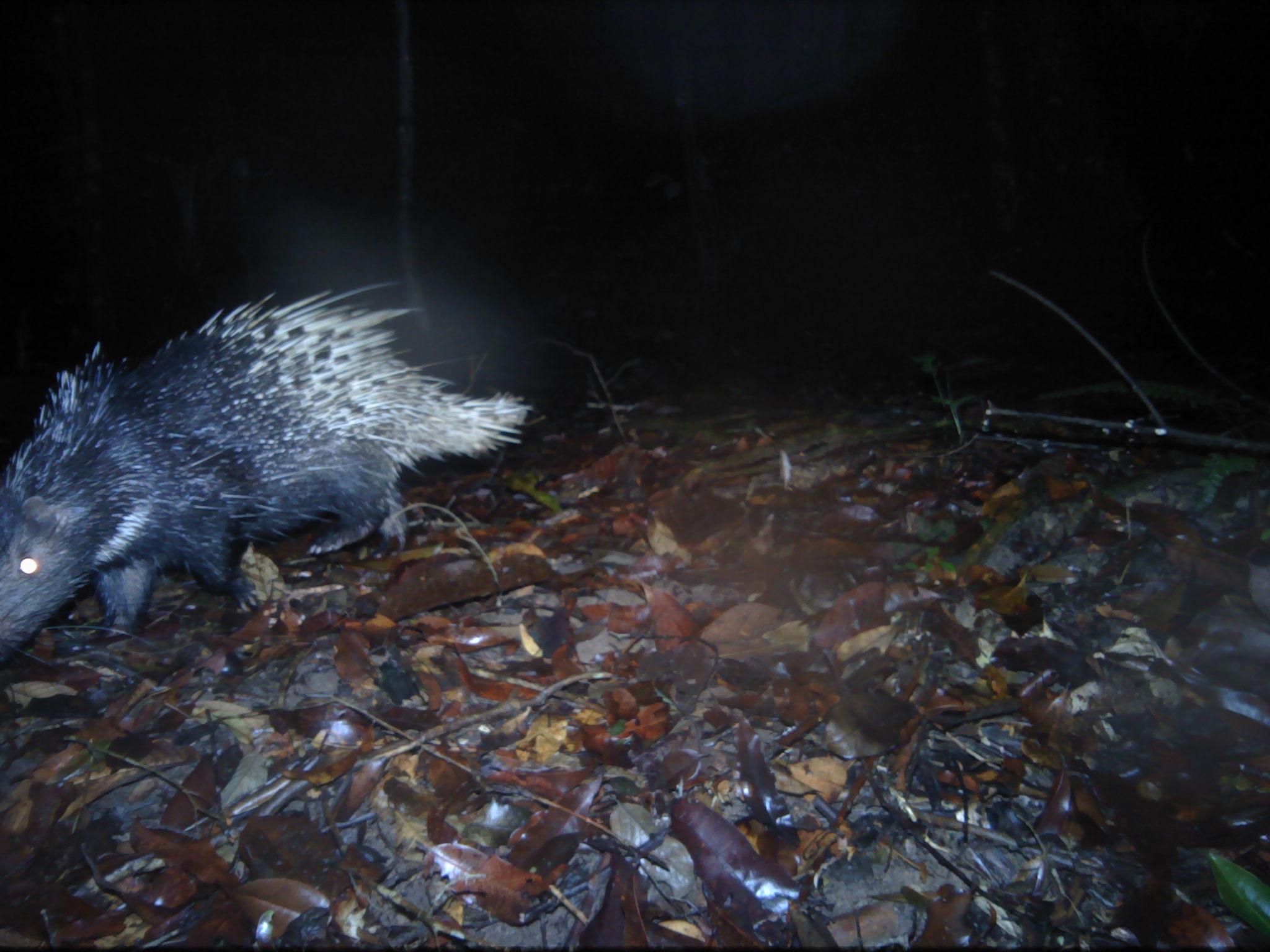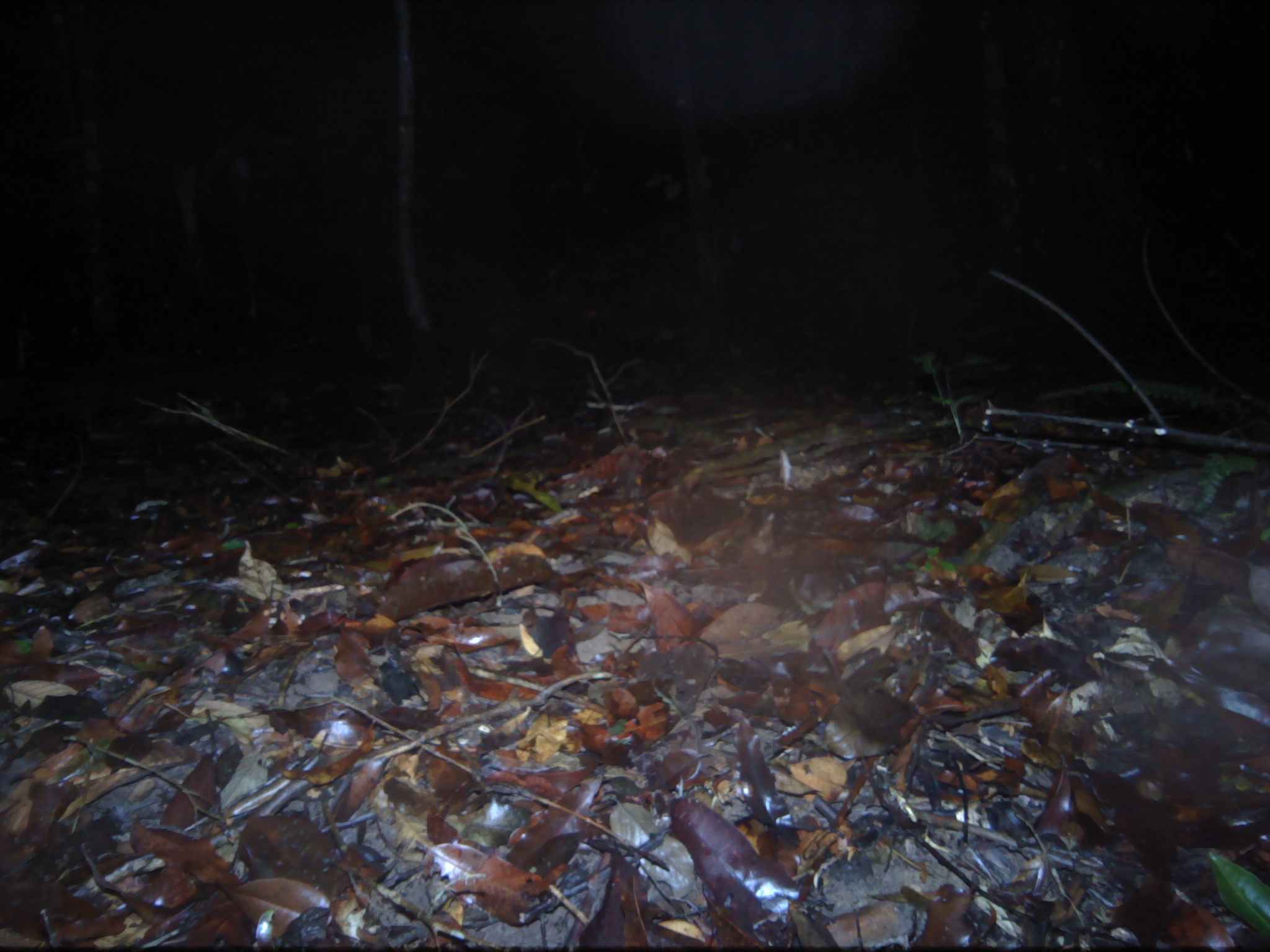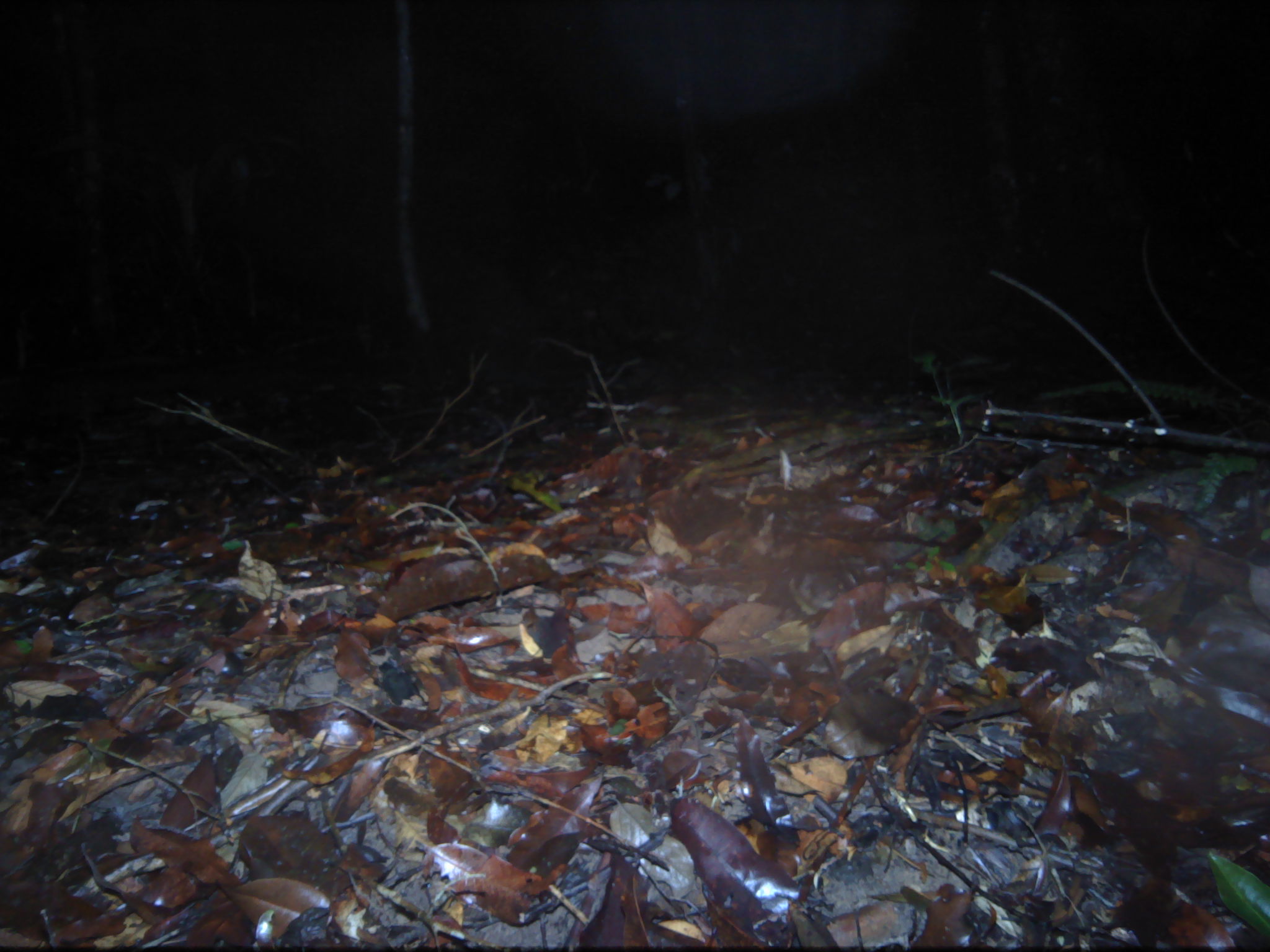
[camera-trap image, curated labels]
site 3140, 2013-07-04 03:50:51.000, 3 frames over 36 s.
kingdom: Animalia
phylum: Chordata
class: Mammalia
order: Rodentia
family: Hystricidae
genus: Hystrix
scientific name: Hystrix brachyura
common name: east asian porcupine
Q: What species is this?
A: Hystrix brachyura (east asian porcupine).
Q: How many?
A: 1.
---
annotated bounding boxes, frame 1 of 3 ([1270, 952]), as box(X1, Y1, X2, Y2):
hystrix brachyura: box(0, 273, 543, 665)